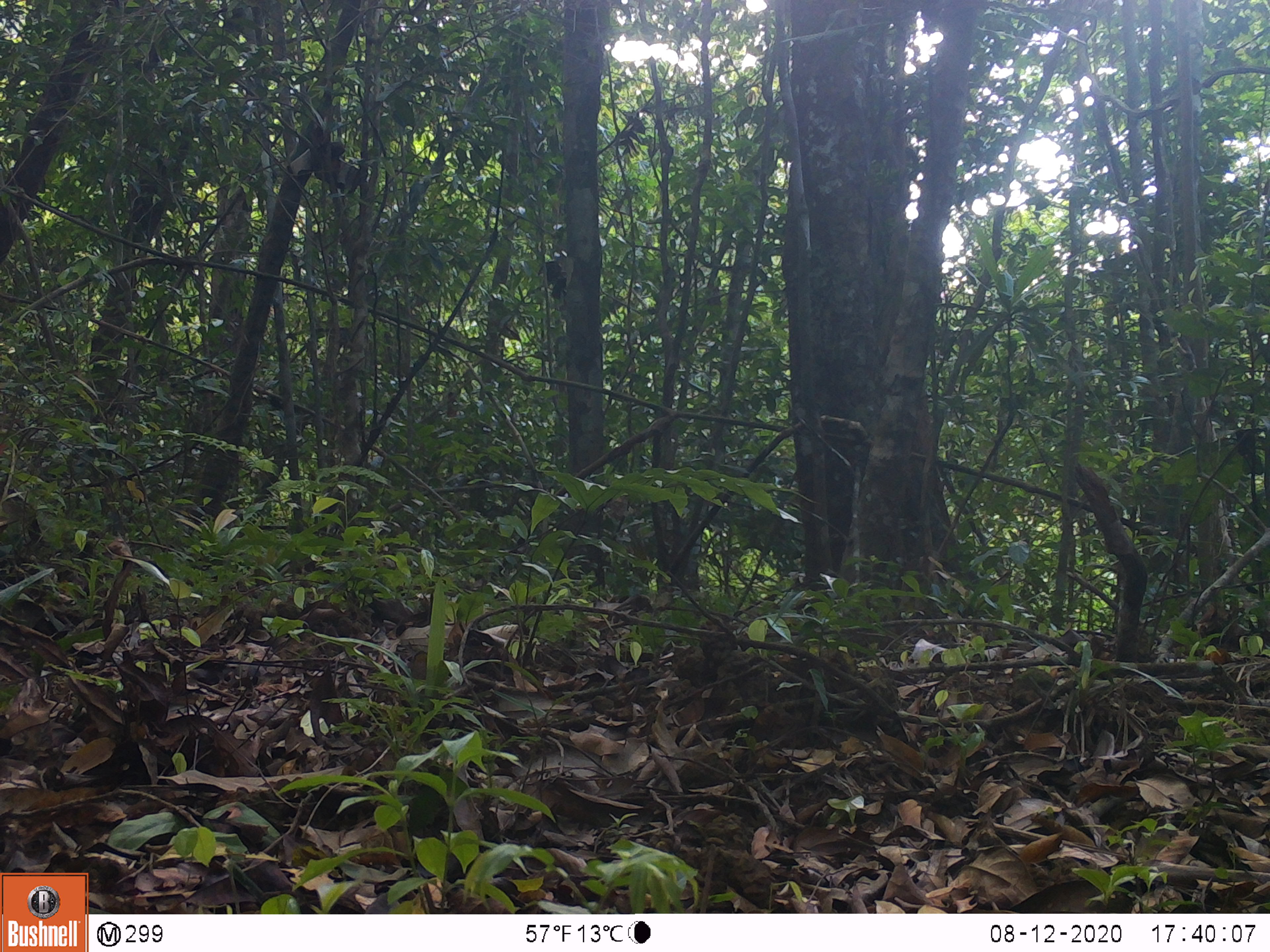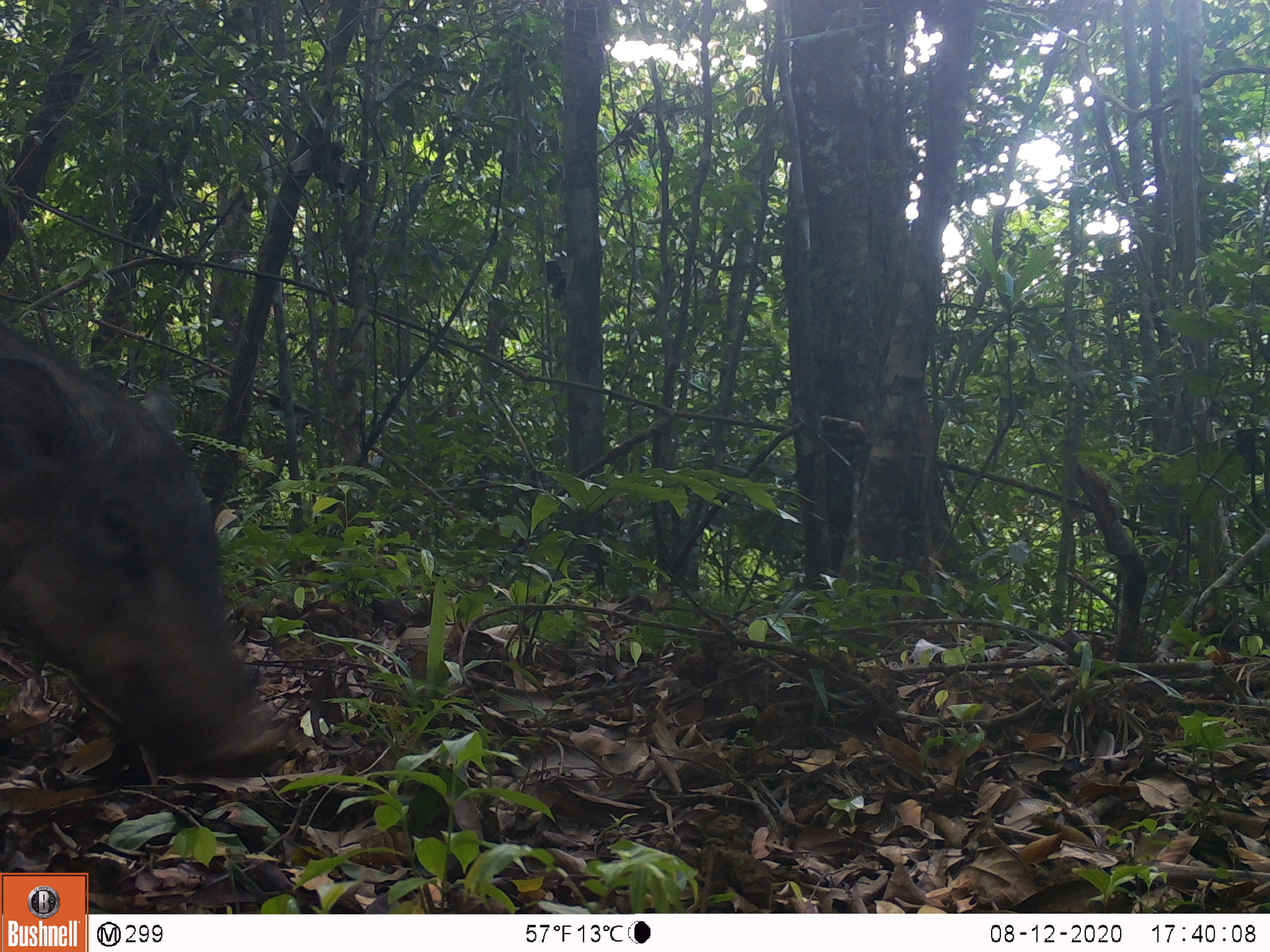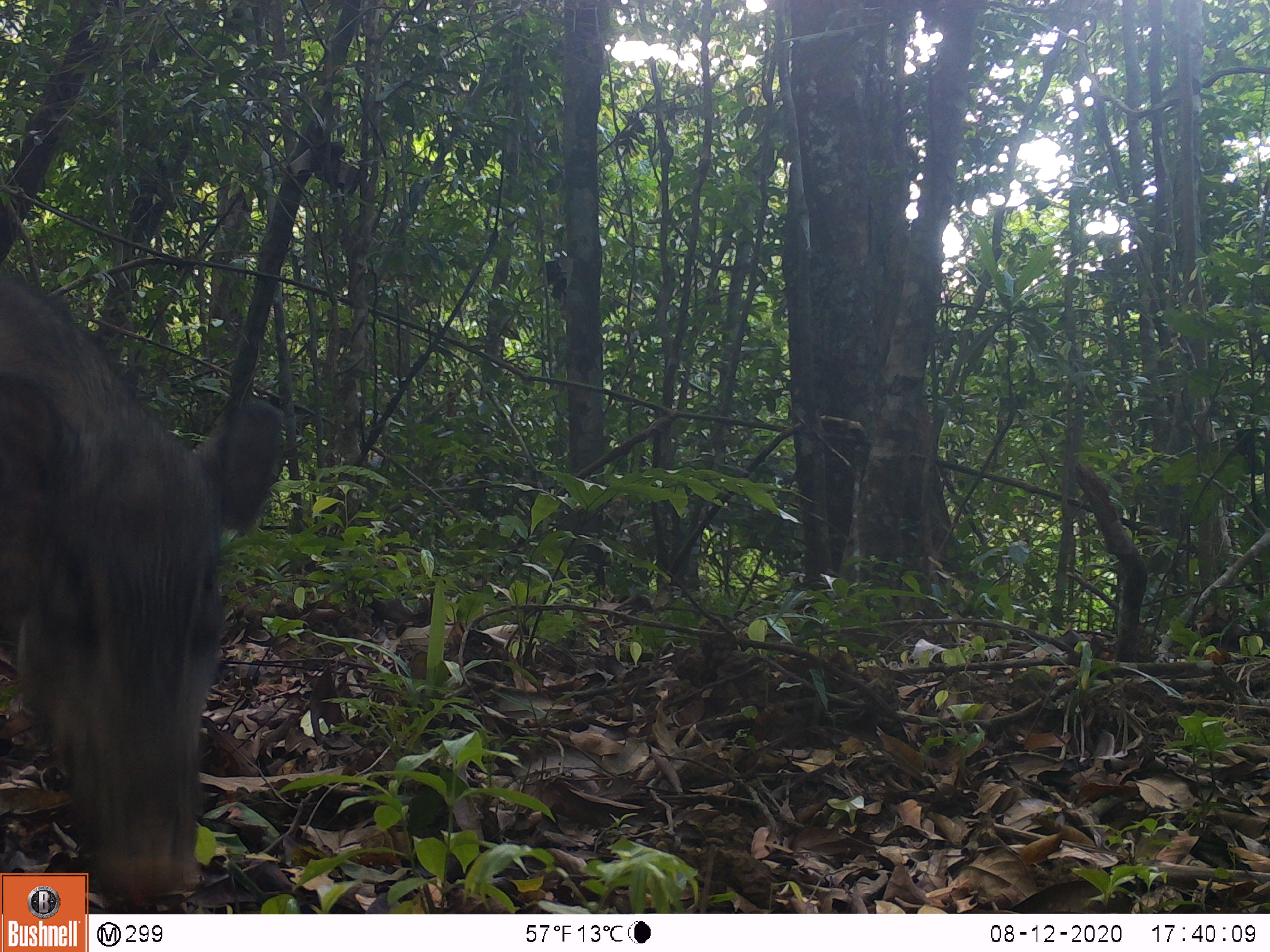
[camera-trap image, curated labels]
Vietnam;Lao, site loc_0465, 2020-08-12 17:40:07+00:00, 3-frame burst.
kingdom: Animalia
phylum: Chordata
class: Mammalia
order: Artiodactyla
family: Suidae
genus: Sus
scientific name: Sus scrofa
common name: eurasian wild pig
Eurasian wild pig (Sus scrofa). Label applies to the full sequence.